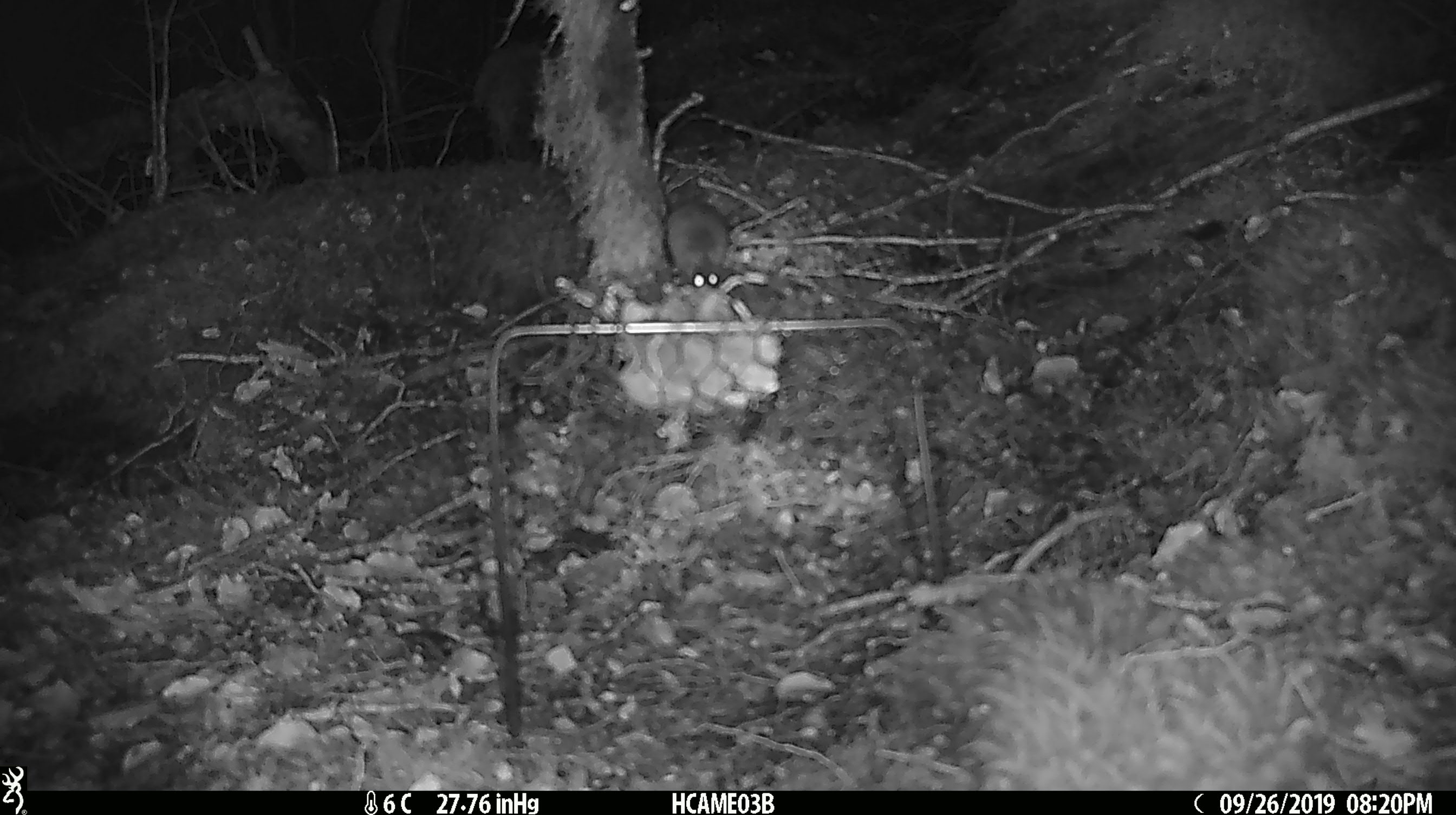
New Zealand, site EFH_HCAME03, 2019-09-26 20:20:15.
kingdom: Animalia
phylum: Chordata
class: Mammalia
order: Rodentia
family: Muridae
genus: Mus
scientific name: Mus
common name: mouse